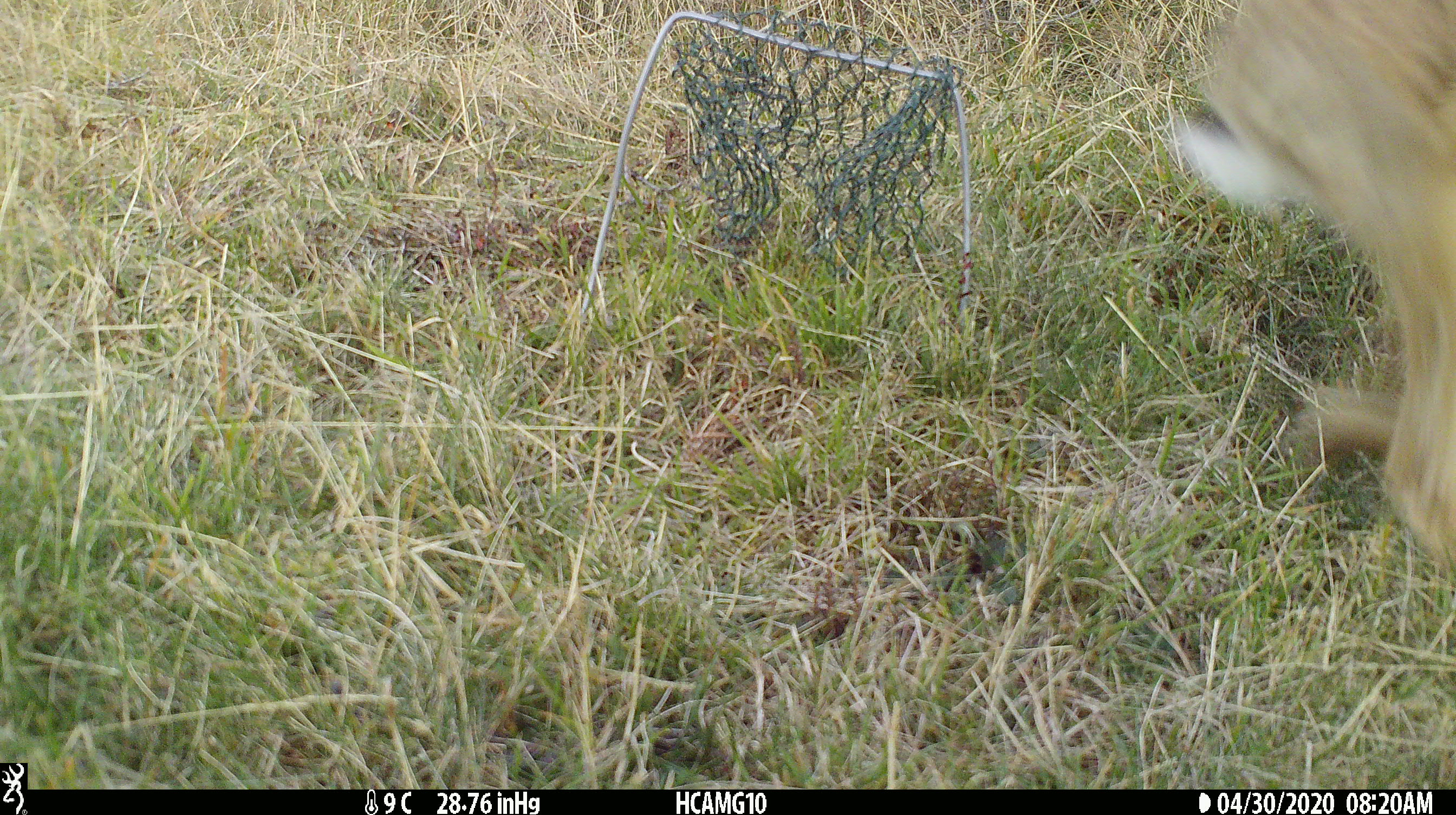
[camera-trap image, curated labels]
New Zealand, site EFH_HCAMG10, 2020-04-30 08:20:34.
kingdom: Animalia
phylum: Chordata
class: Mammalia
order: Lagomorpha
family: Leporidae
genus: Lepus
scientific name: Lepus europaeus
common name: brown hare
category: hare